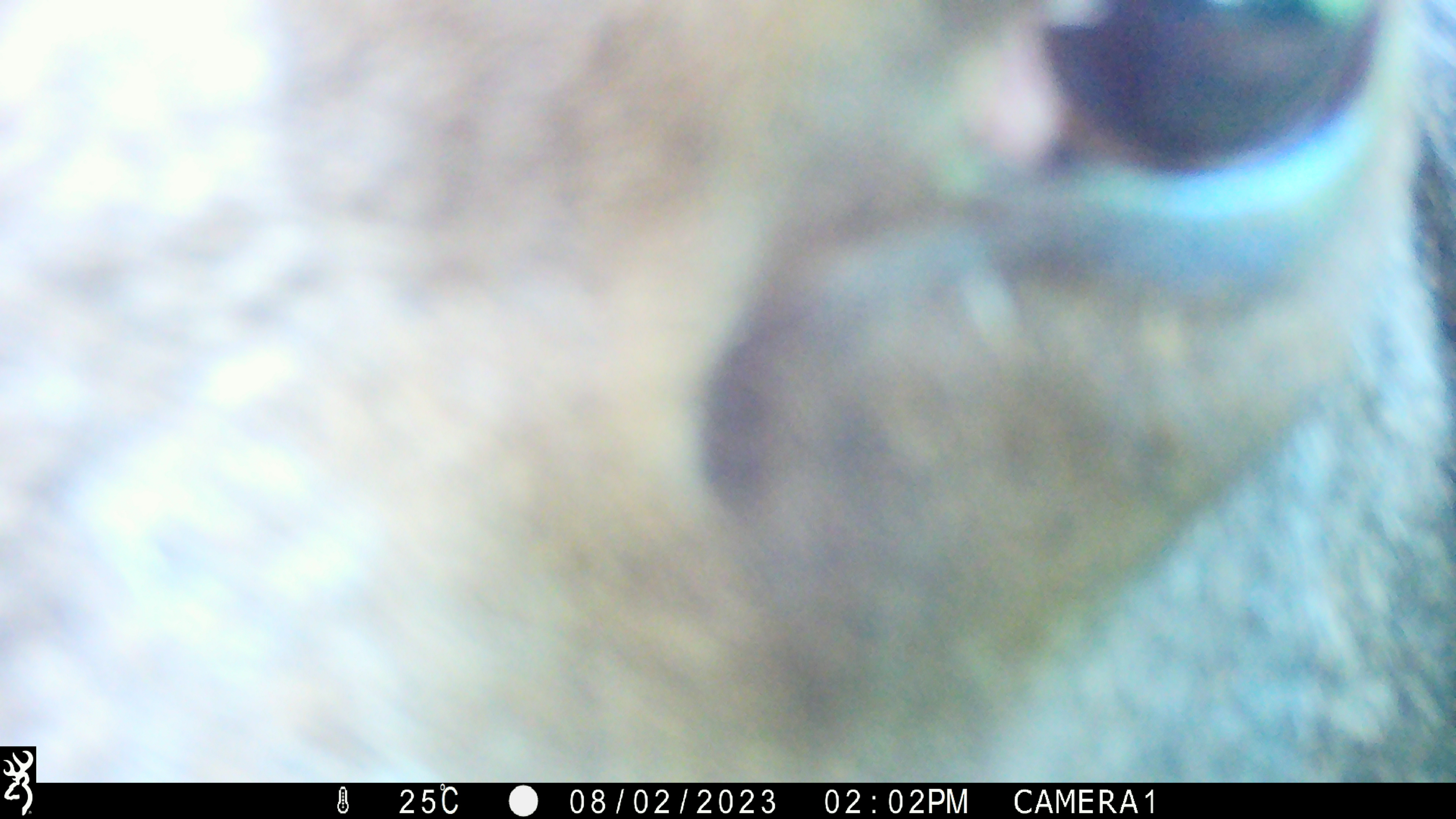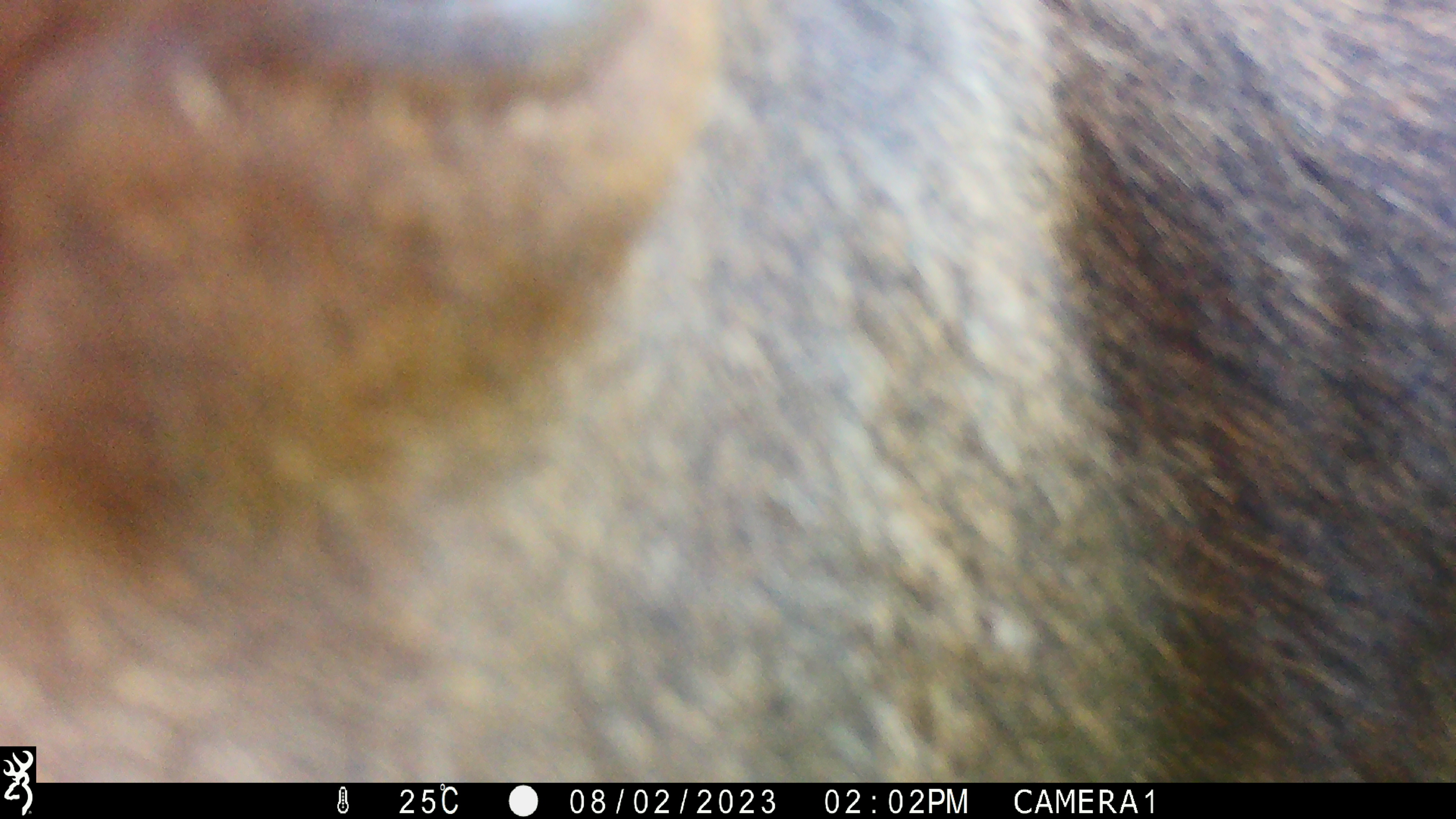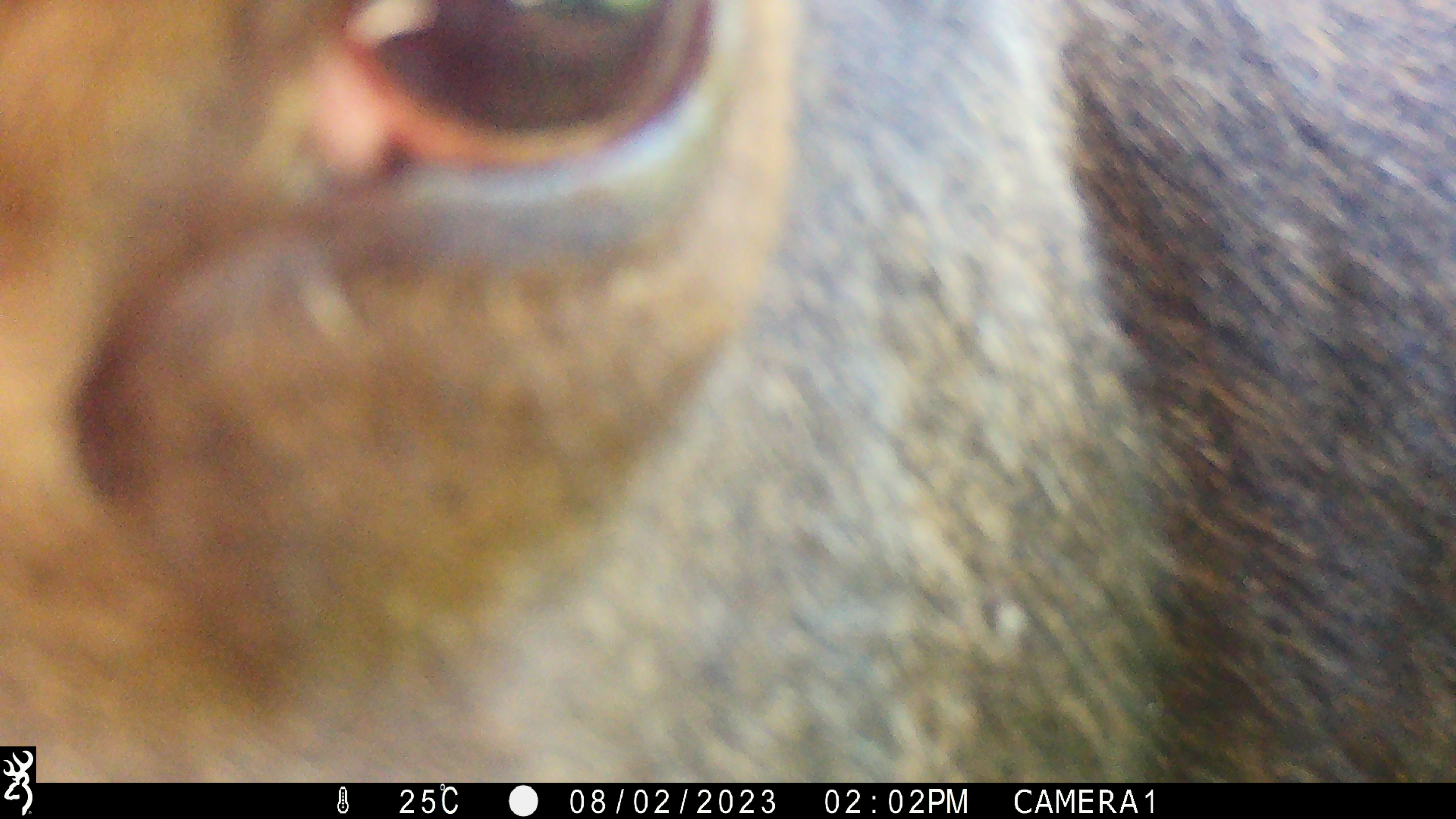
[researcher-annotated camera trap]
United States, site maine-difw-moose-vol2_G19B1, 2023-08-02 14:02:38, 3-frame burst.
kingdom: Animalia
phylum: Chordata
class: Mammalia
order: Artiodactyla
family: Cervidae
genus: Alces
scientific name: Alces alces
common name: moose